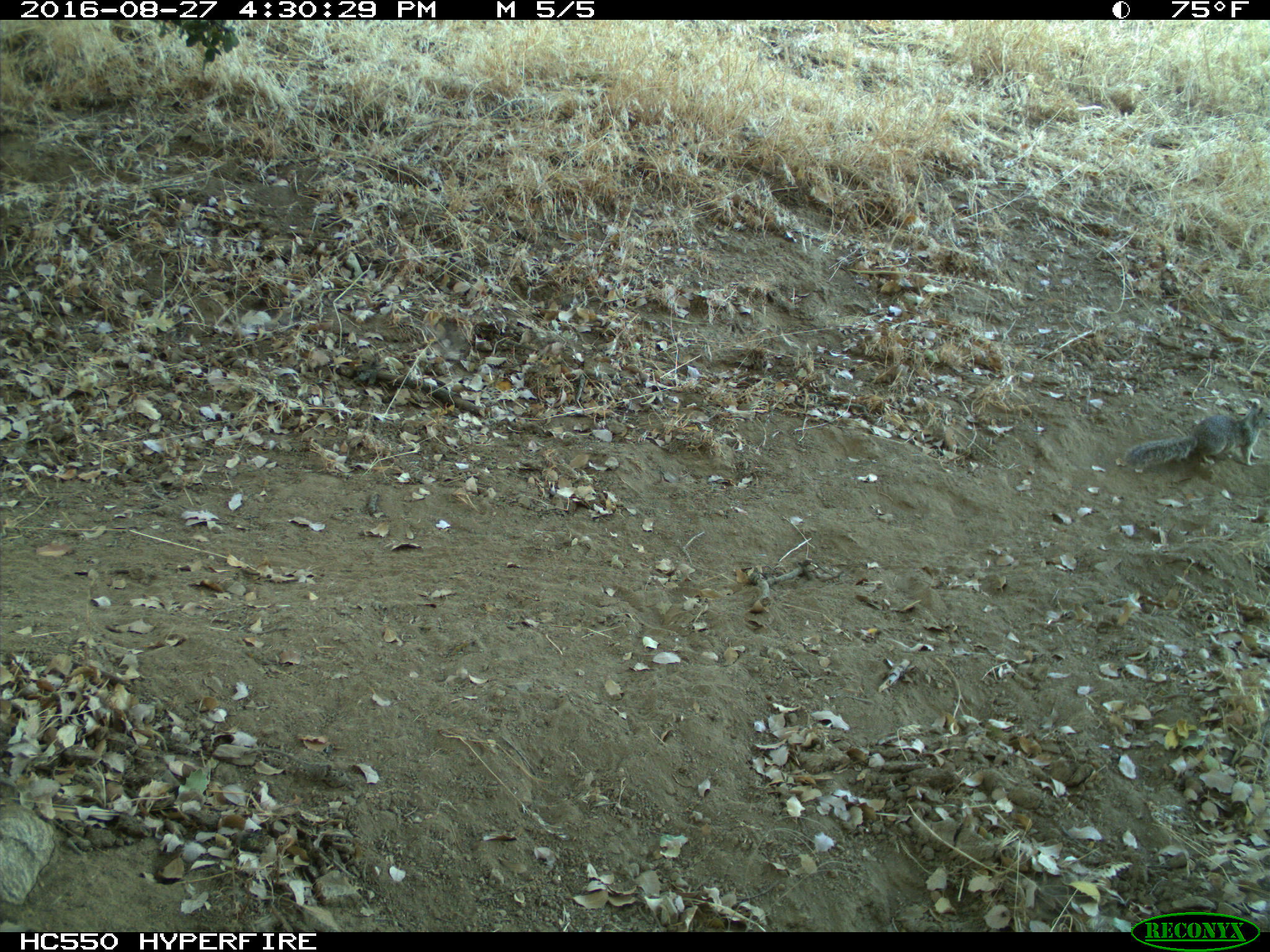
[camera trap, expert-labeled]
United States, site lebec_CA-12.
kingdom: Animalia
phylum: Chordata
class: Mammalia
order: Rodentia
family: Sciuridae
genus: Otospermophilus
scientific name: Otospermophilus beecheyi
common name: california ground squirrel